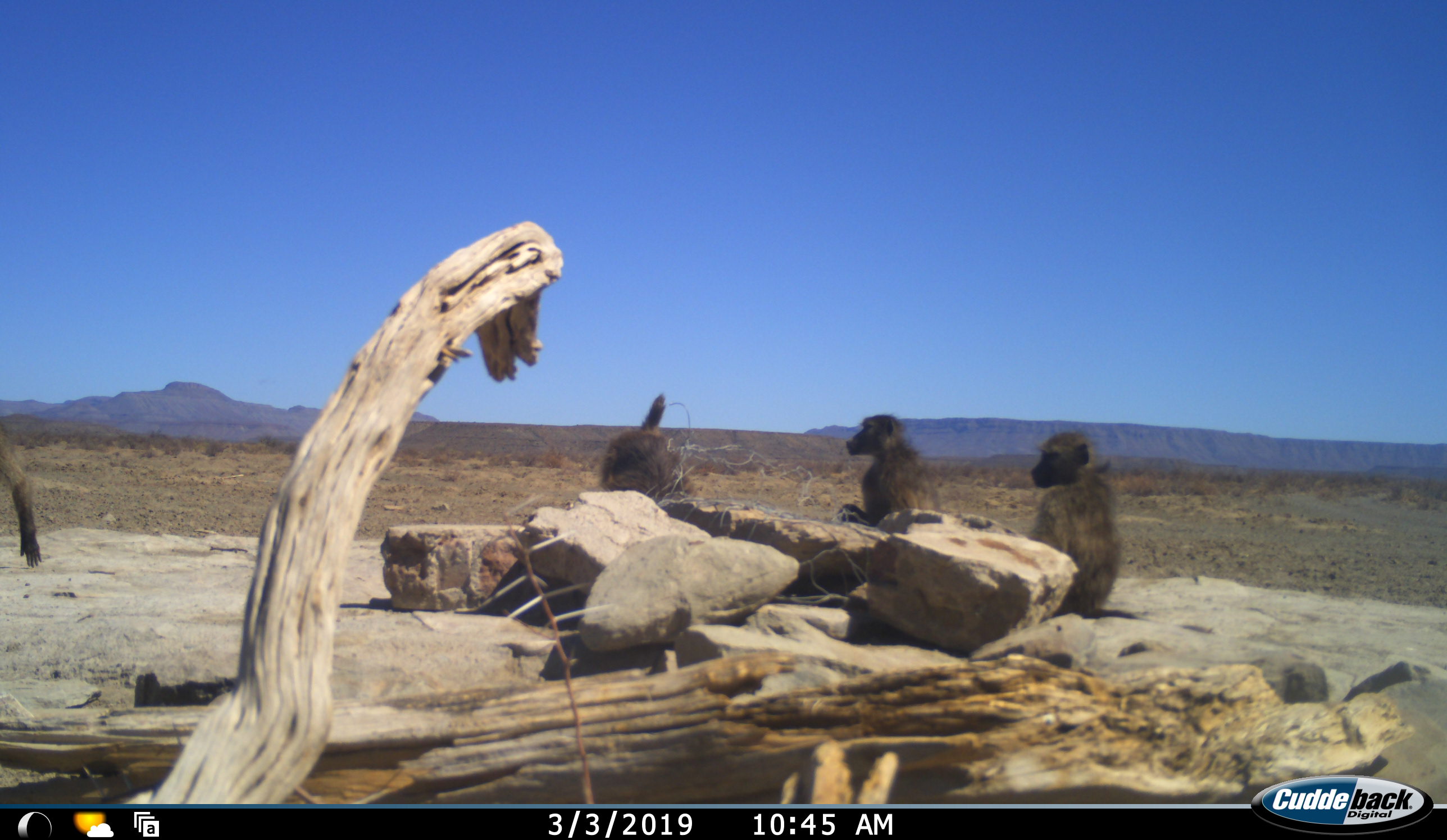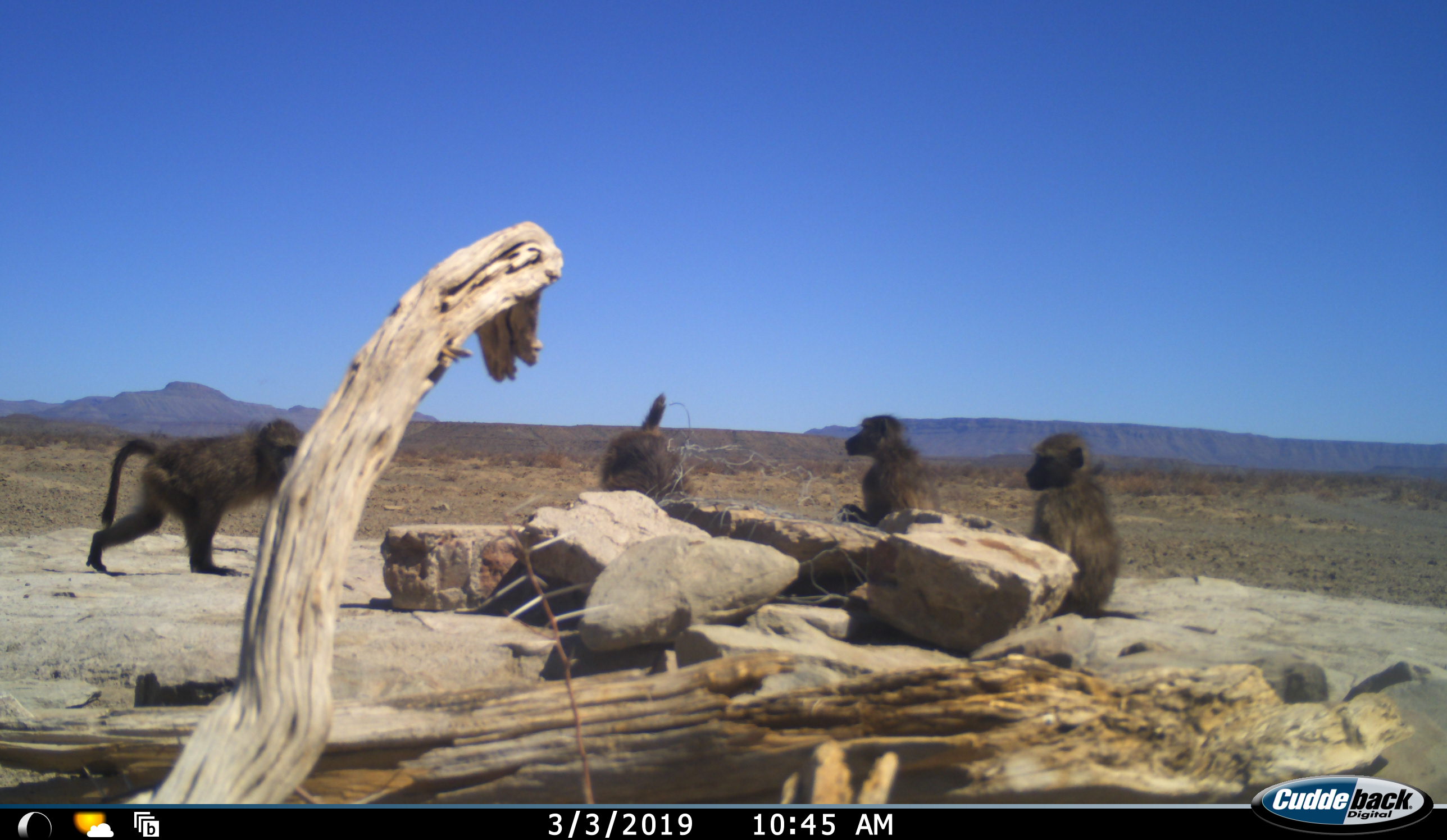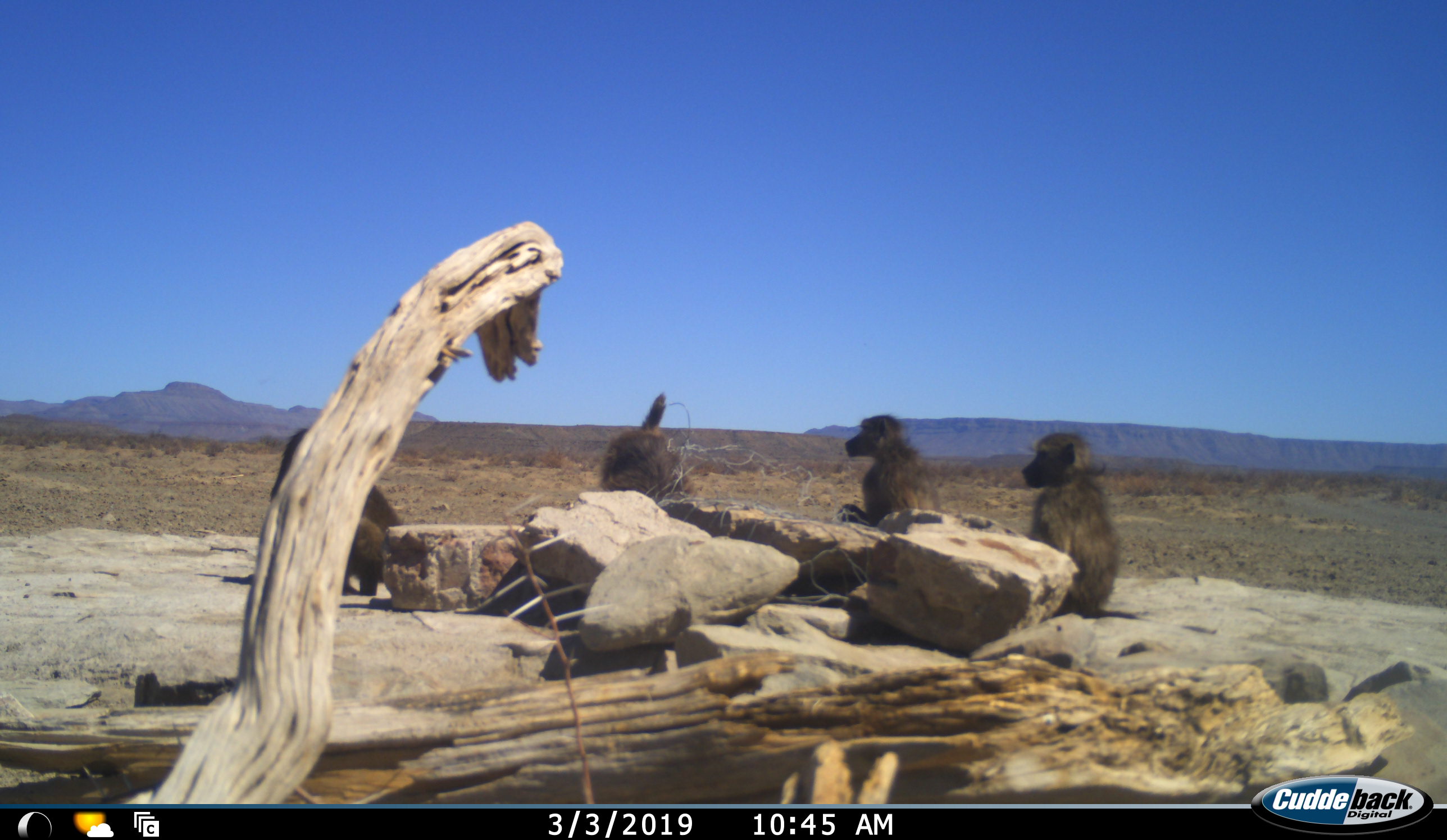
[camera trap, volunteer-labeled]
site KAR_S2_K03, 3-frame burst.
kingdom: Animalia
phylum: Chordata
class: Mammalia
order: Primates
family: Cercopithecidae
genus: Papio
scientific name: Papio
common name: baboon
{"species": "baboon (Papio)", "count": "4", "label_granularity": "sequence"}